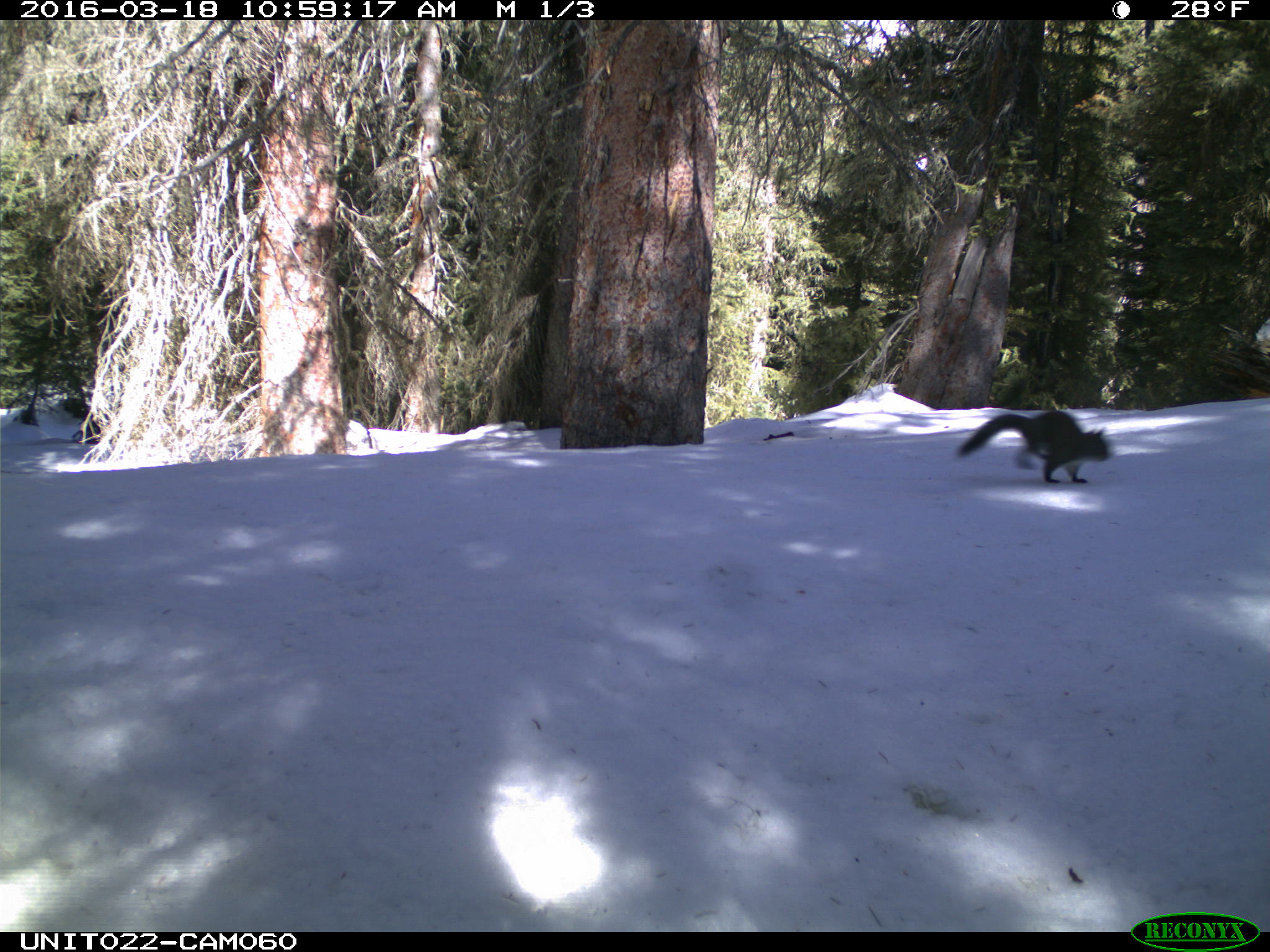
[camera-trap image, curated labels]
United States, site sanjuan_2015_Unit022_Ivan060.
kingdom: Animalia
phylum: Chordata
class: Mammalia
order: Rodentia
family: Sciuridae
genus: Tamiasciurus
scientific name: Tamiasciurus hudsonicus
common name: american red squirrel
Tamiasciurus hudsonicus (american red squirrel).